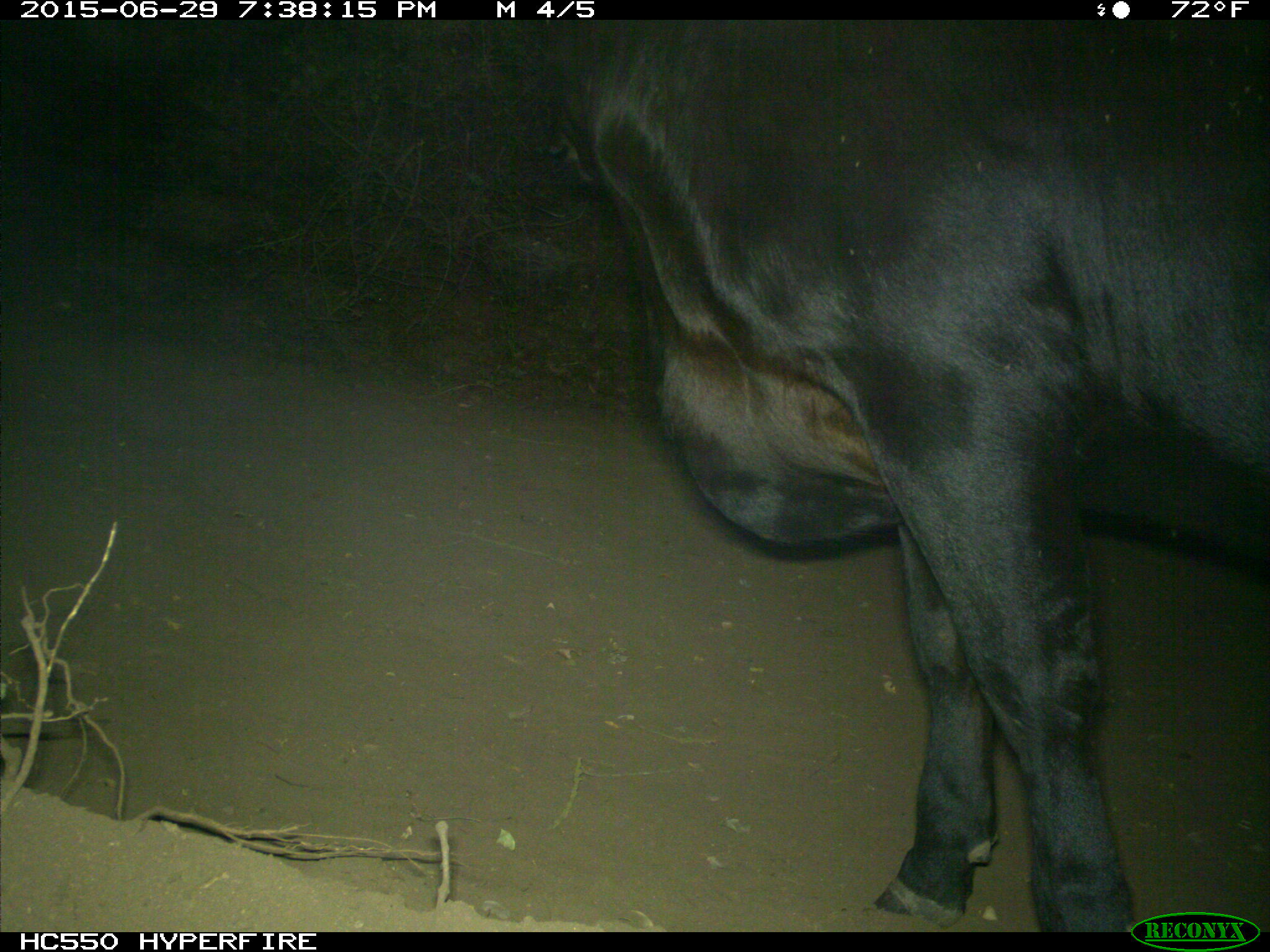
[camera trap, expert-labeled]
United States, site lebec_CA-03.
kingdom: Animalia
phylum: Chordata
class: Mammalia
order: Artiodactyla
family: Bovidae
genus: Bos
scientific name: Bos taurus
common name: domestic cow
Bos taurus (domestic cow).